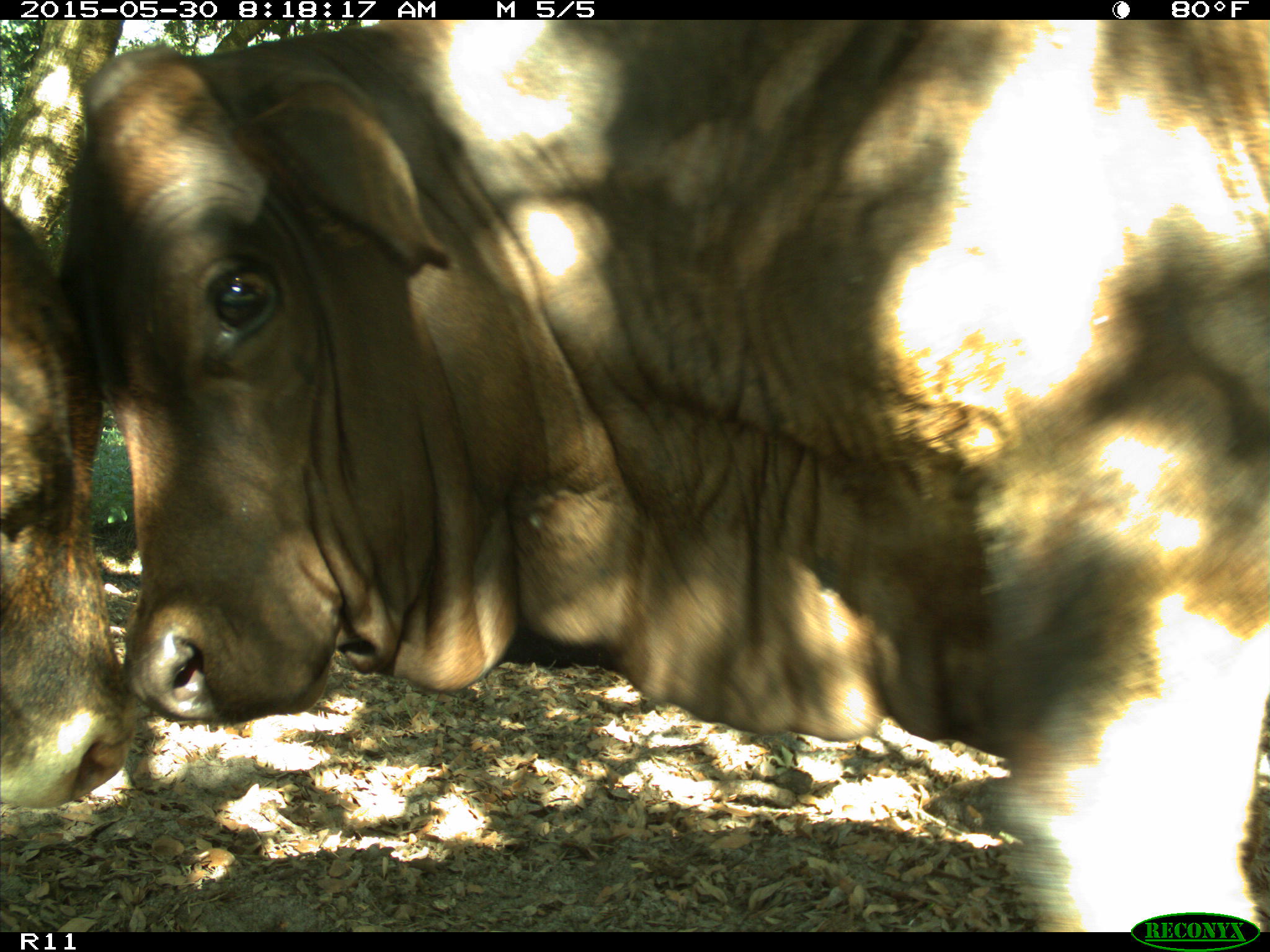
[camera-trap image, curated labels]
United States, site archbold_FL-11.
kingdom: Animalia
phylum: Chordata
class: Mammalia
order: Artiodactyla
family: Bovidae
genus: Bos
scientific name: Bos taurus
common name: domestic cow